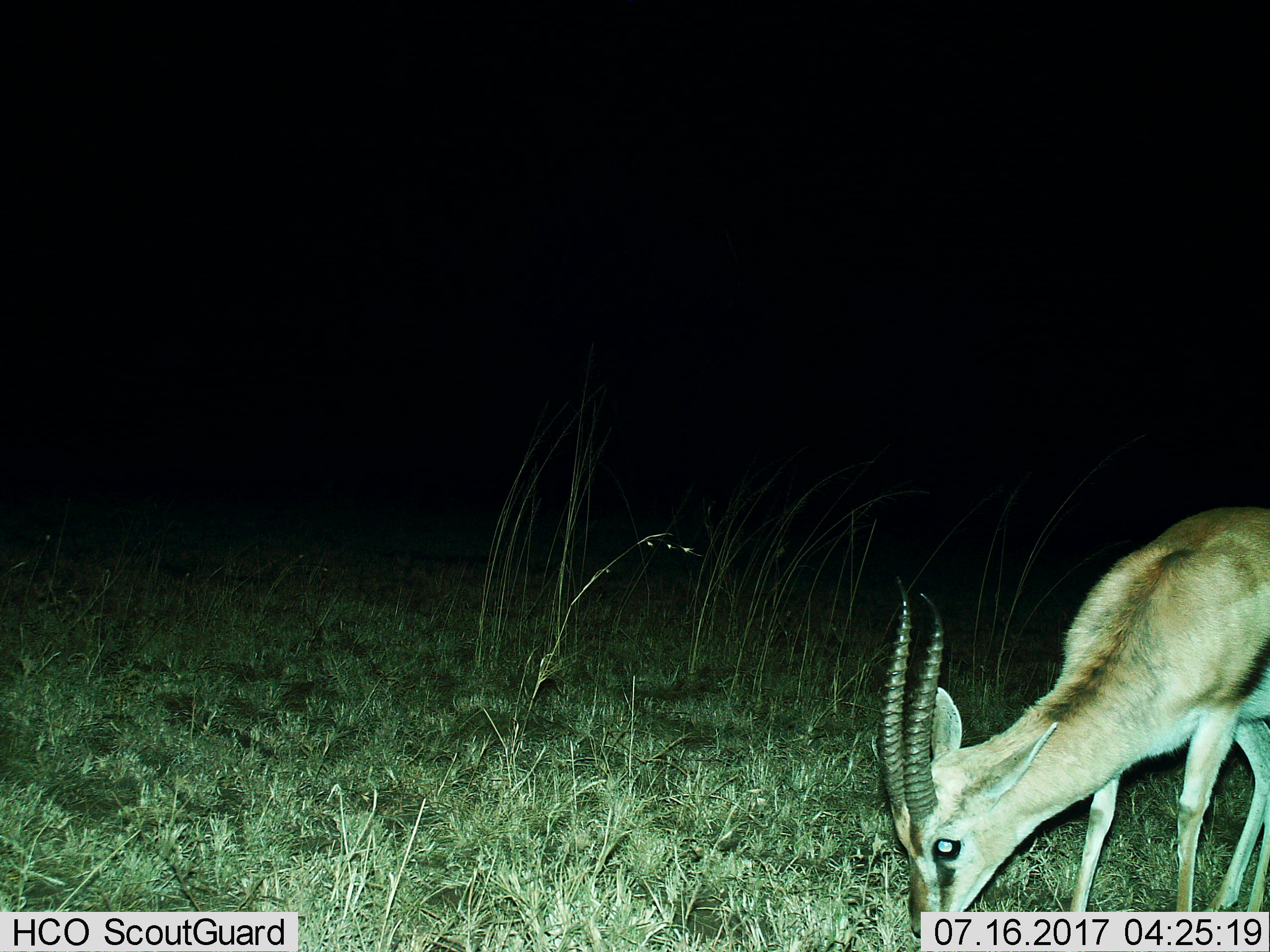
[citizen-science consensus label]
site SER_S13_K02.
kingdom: Animalia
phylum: Chordata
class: Mammalia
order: Artiodactyla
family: Bovidae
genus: Eudorcas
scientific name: Eudorcas thomsonii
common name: thomson's gazelle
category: gazellethomsons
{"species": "gazellethomsons (thomson's gazelle) (Eudorcas thomsonii)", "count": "1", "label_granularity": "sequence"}